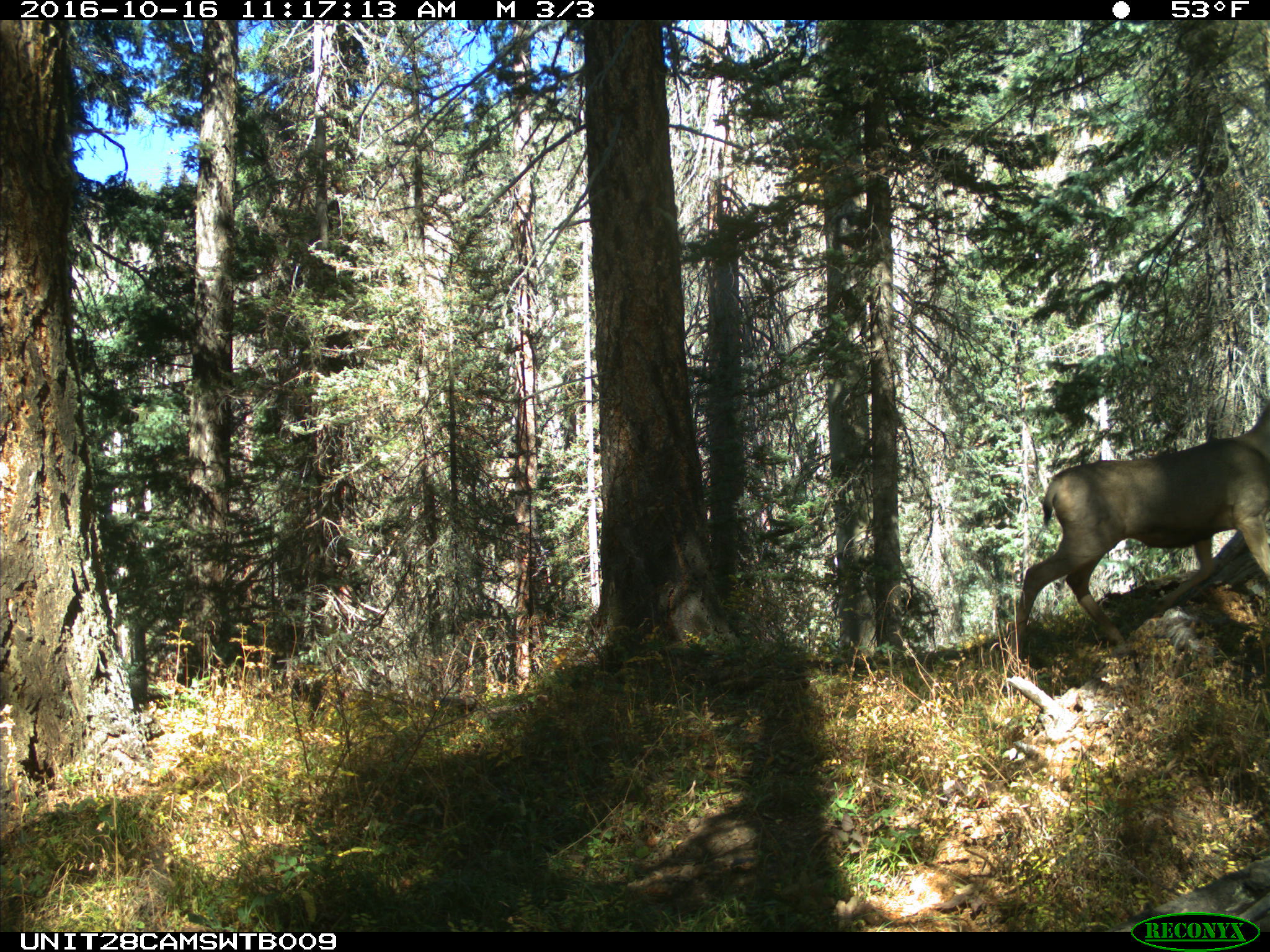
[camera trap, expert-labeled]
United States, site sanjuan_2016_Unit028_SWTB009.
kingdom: Animalia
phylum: Chordata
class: Mammalia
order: Artiodactyla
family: Cervidae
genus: Odocoileus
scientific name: Odocoileus hemionus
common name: mule deer